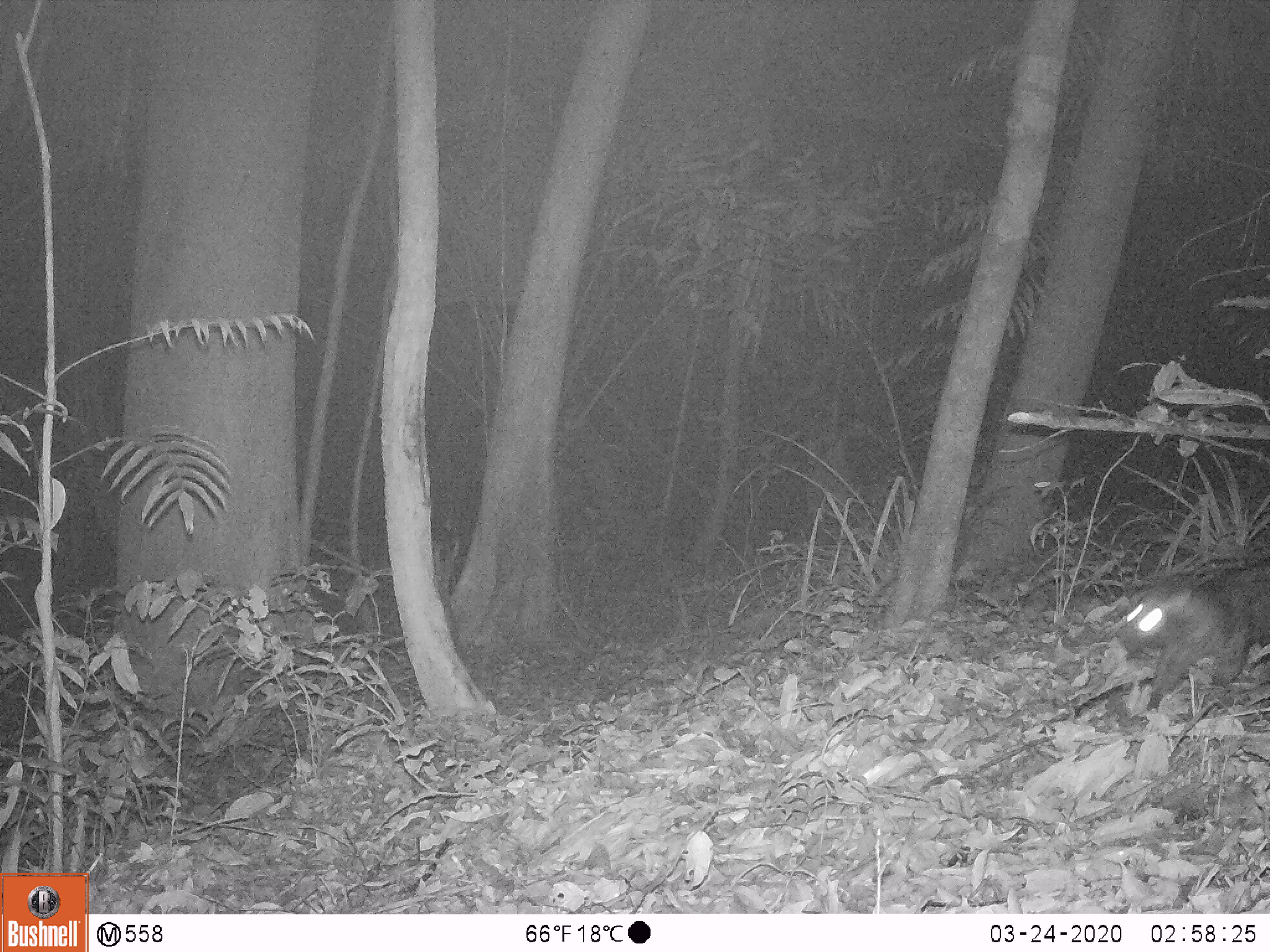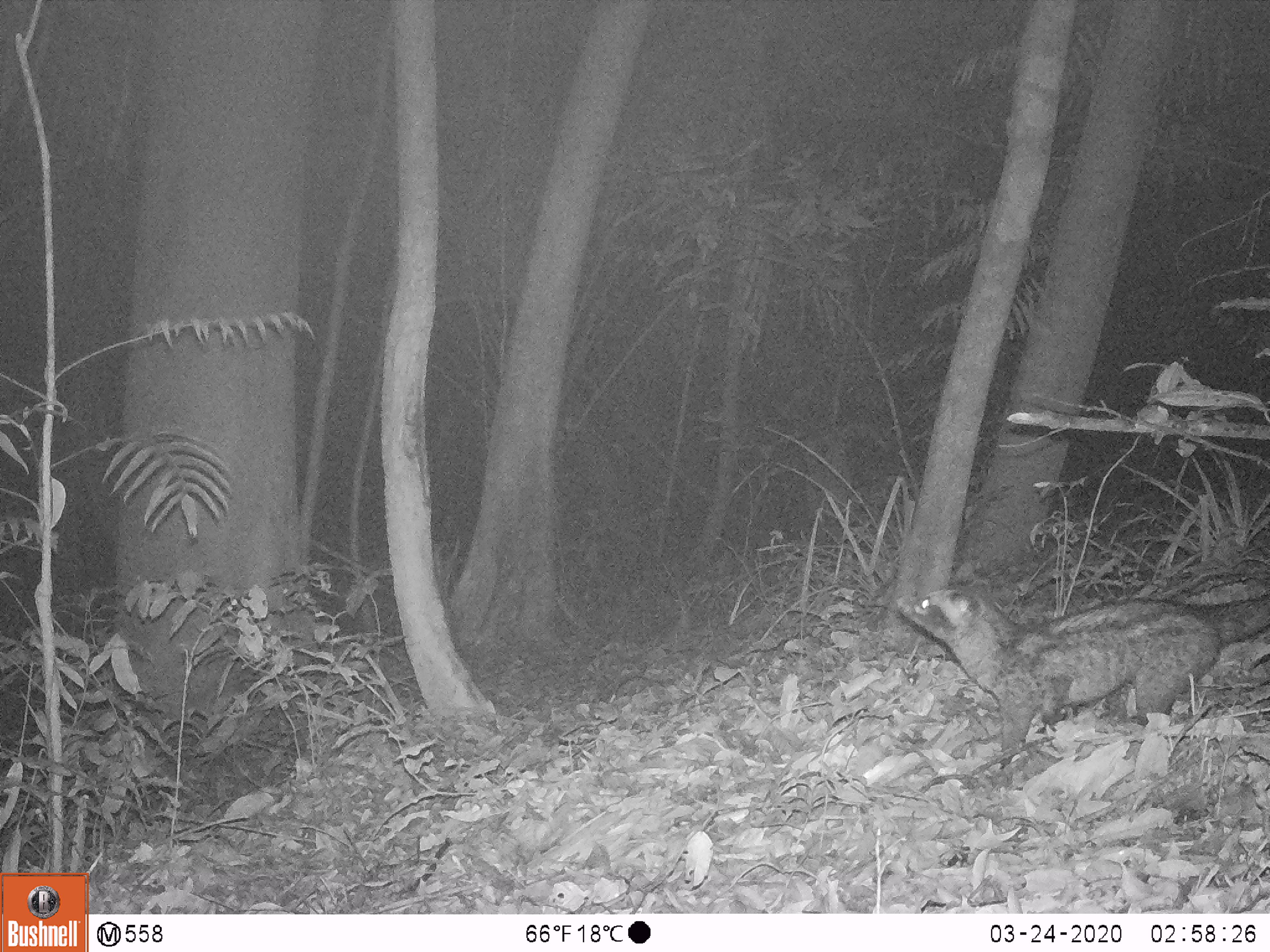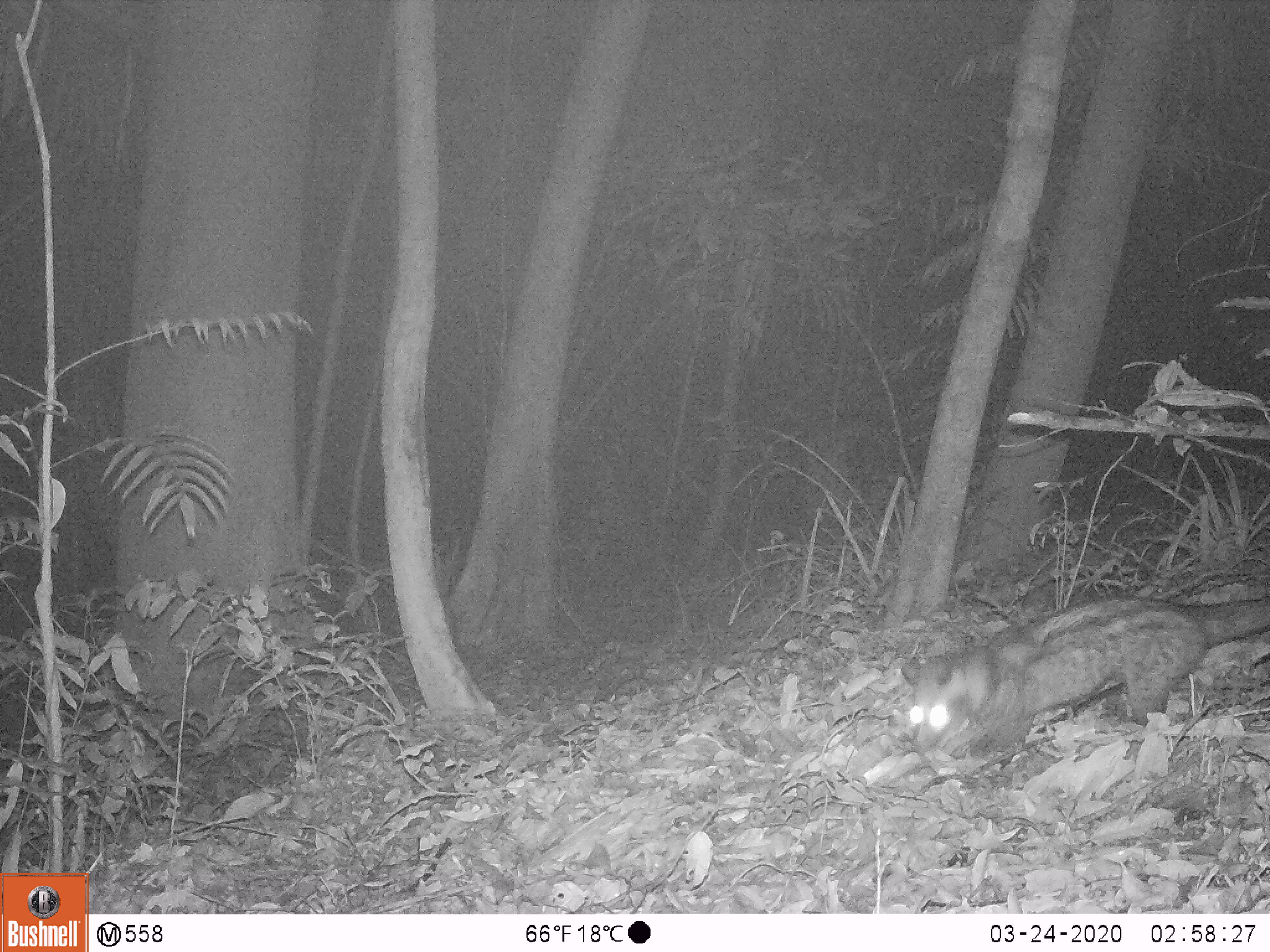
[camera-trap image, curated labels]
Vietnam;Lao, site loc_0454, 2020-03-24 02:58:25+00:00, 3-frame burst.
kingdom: Animalia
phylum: Chordata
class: Mammalia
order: Carnivora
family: Viverridae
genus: Paradoxurus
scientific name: Paradoxurus hermaphroditus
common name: common palm civet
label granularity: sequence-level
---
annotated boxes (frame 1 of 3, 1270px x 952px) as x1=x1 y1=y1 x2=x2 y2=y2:
common palm civet: x1=1110 y1=555 x2=1270 y2=712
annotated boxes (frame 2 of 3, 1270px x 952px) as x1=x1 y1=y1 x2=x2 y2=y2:
common palm civet: x1=895 y1=584 x2=1270 y2=768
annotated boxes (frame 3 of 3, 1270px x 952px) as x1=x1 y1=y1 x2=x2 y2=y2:
common palm civet: x1=900 y1=594 x2=1270 y2=762